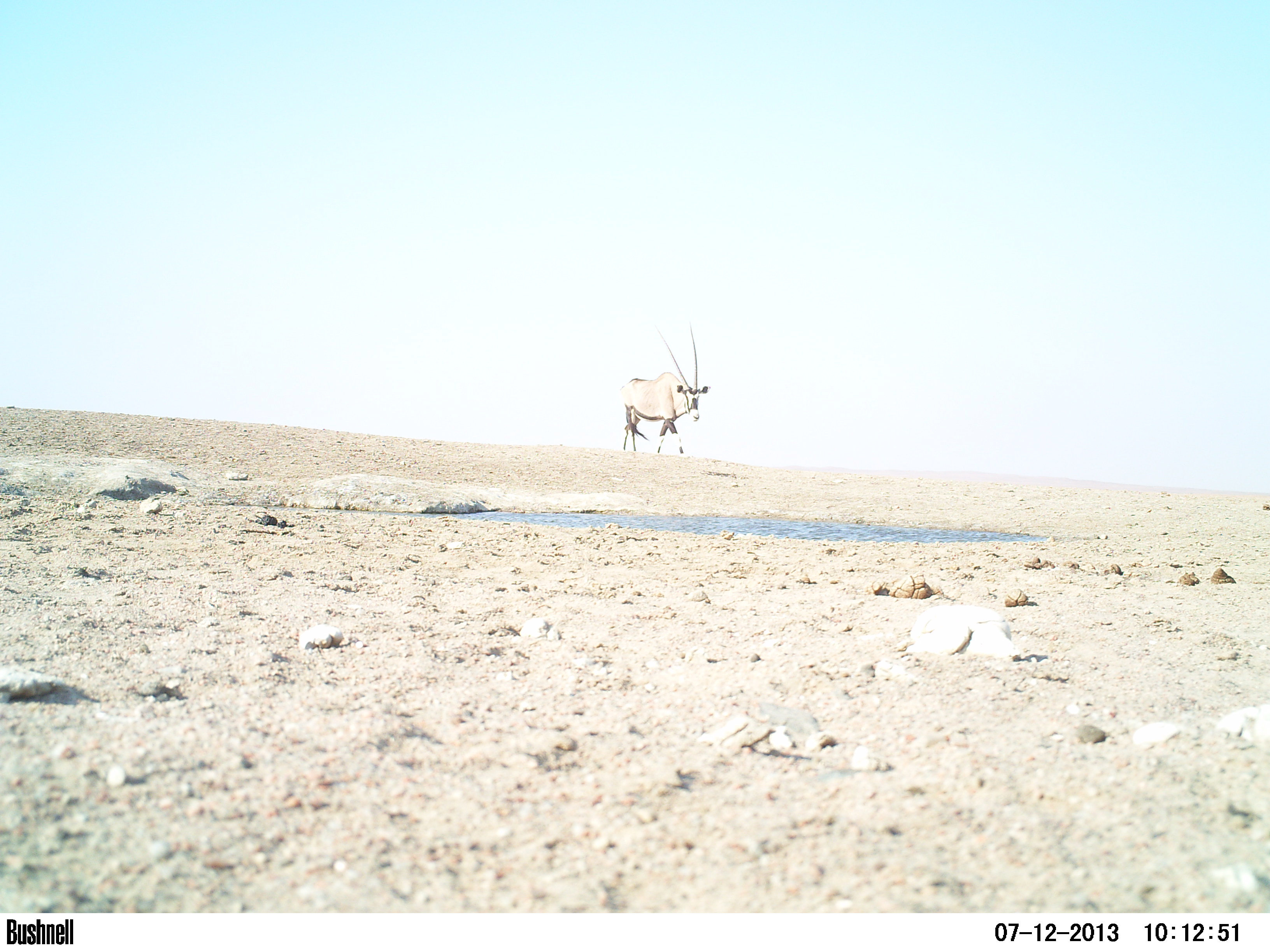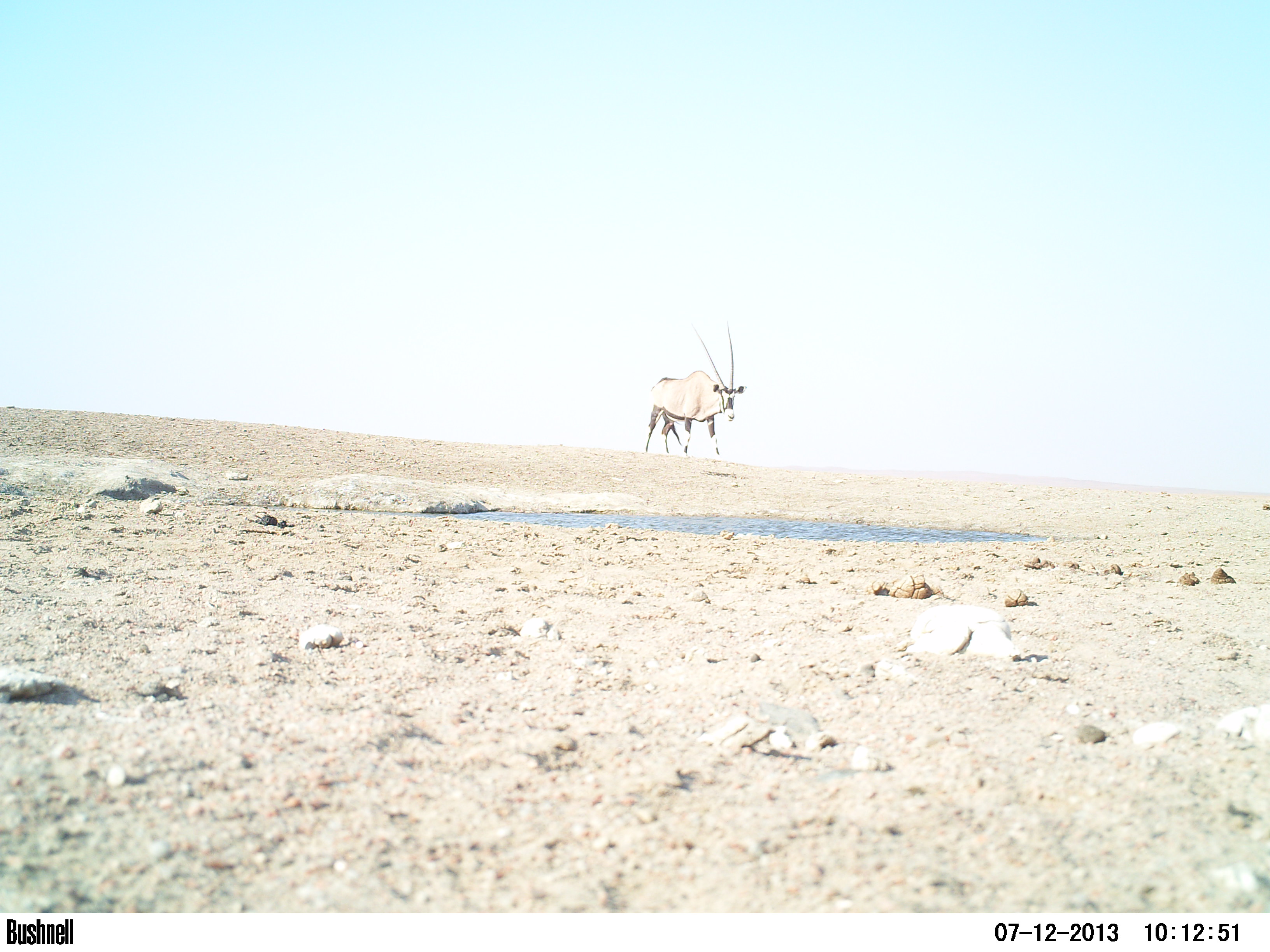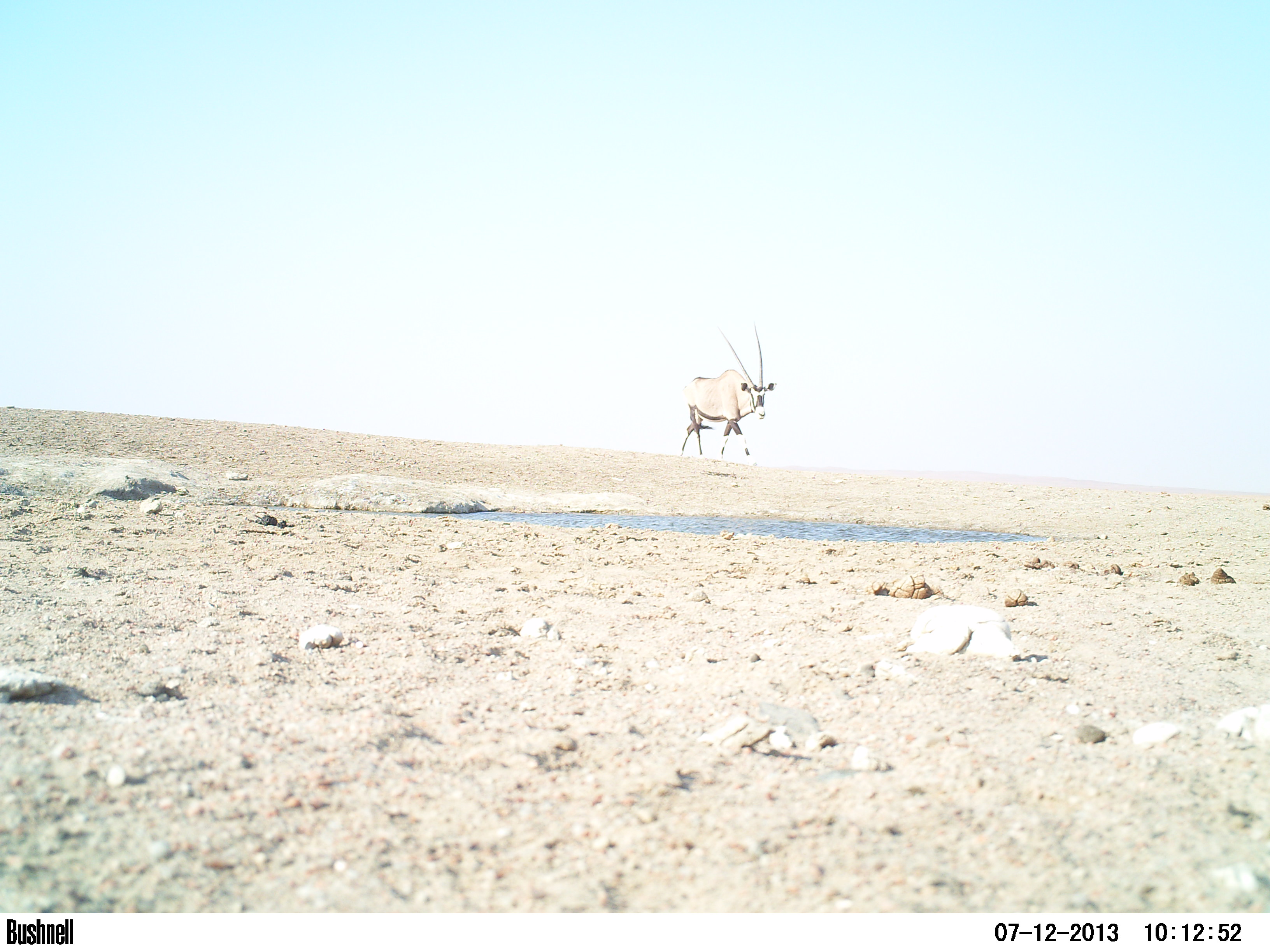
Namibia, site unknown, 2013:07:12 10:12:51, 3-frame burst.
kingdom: Animalia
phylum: Chordata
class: Mammalia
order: Artiodactyla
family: Bovidae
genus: Oryx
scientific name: Oryx gazella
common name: gemsbok